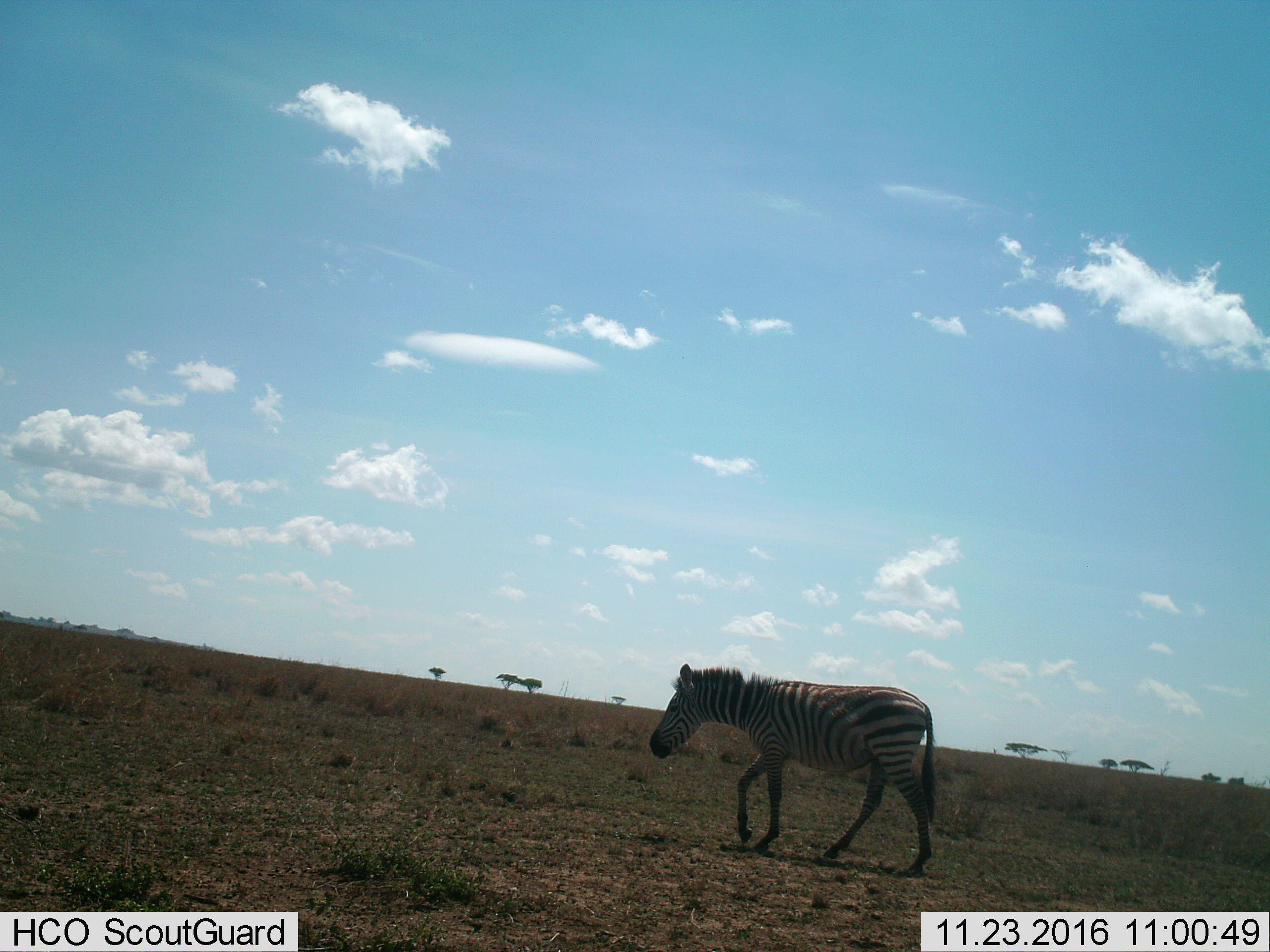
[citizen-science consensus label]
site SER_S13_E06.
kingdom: Animalia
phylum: Chordata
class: Mammalia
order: Perissodactyla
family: Equidae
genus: Equus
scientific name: Equus quagga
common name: plains zebra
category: zebraplains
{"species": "zebraplains (plains zebra) (Equus quagga)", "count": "1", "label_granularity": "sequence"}